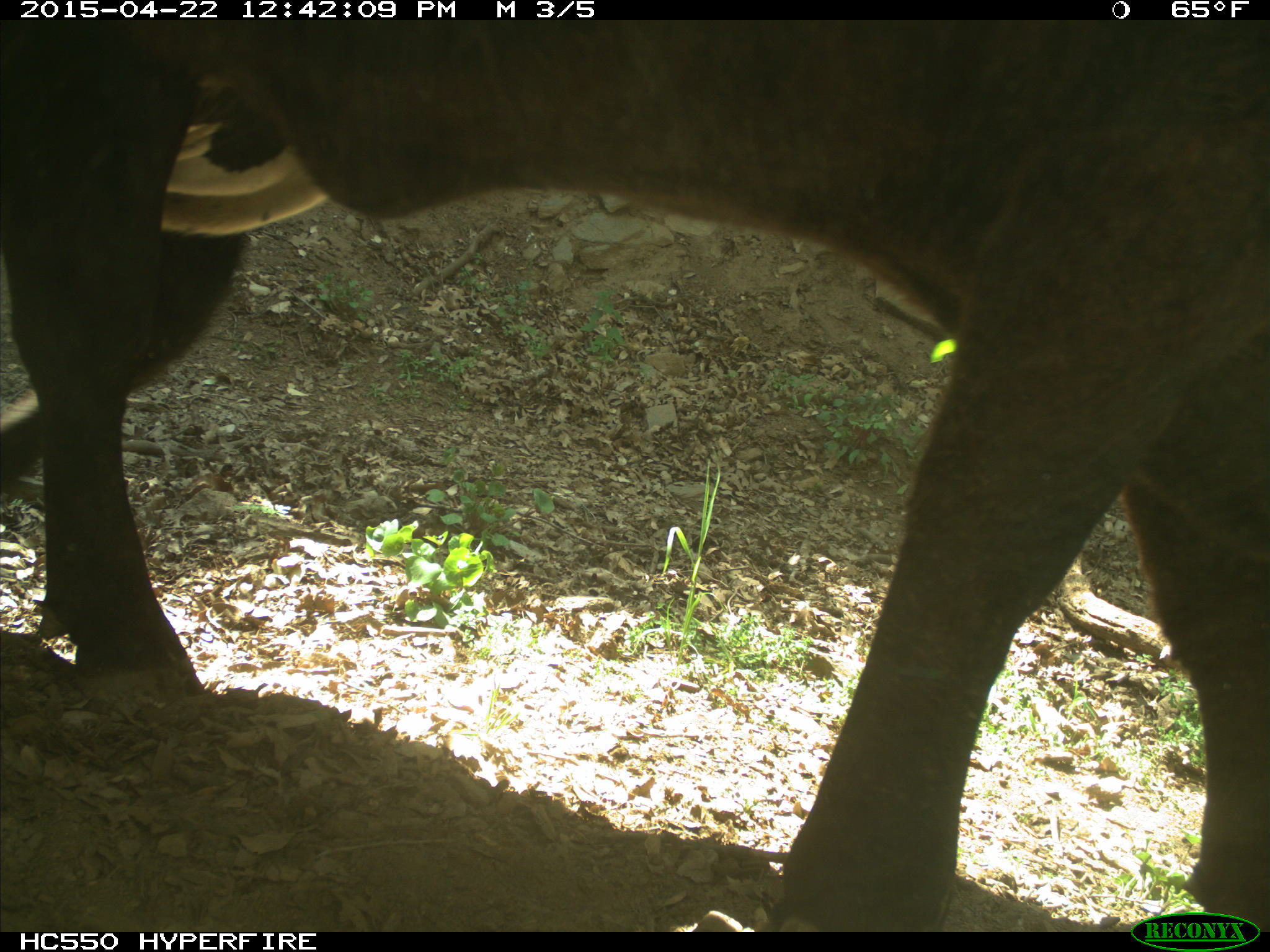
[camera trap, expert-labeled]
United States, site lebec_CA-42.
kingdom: Animalia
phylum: Chordata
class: Mammalia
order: Artiodactyla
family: Bovidae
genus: Bos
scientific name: Bos taurus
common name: domestic cow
Bos taurus (domestic cow).